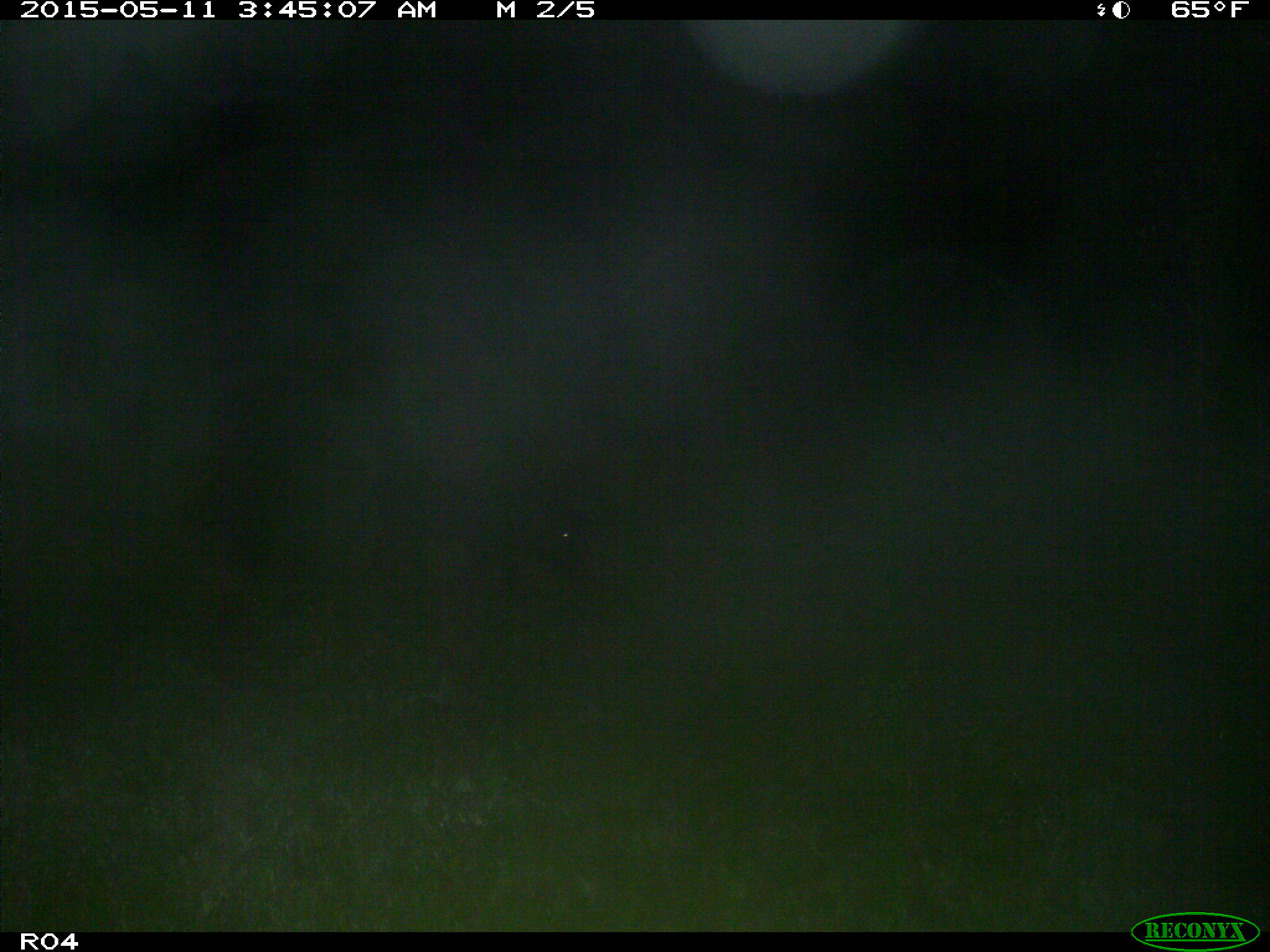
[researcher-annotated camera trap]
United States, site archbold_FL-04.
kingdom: Animalia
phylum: Chordata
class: Mammalia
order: Artiodactyla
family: Suidae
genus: Sus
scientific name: Sus scrofa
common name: wild boar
Sus scrofa (wild boar).